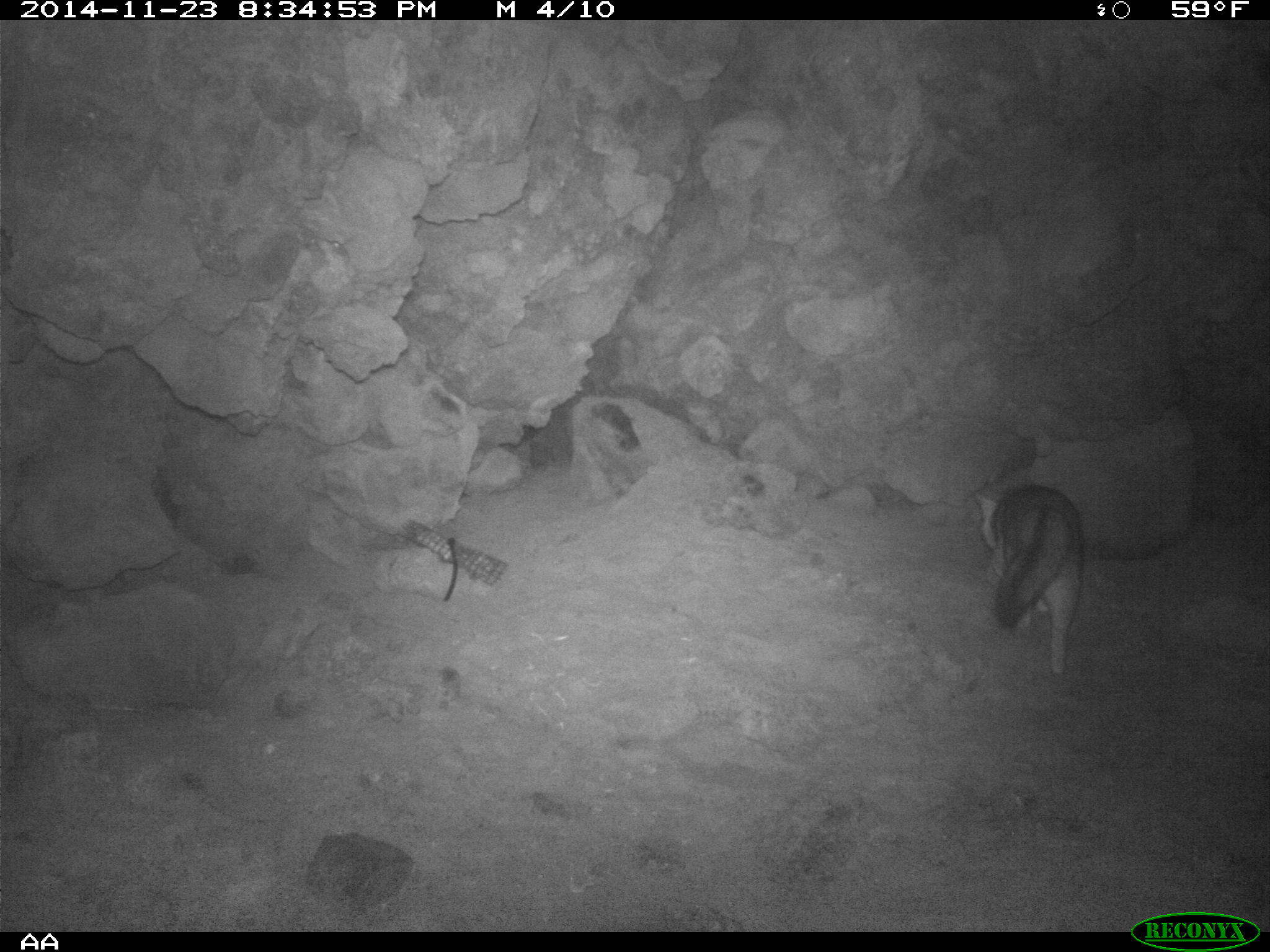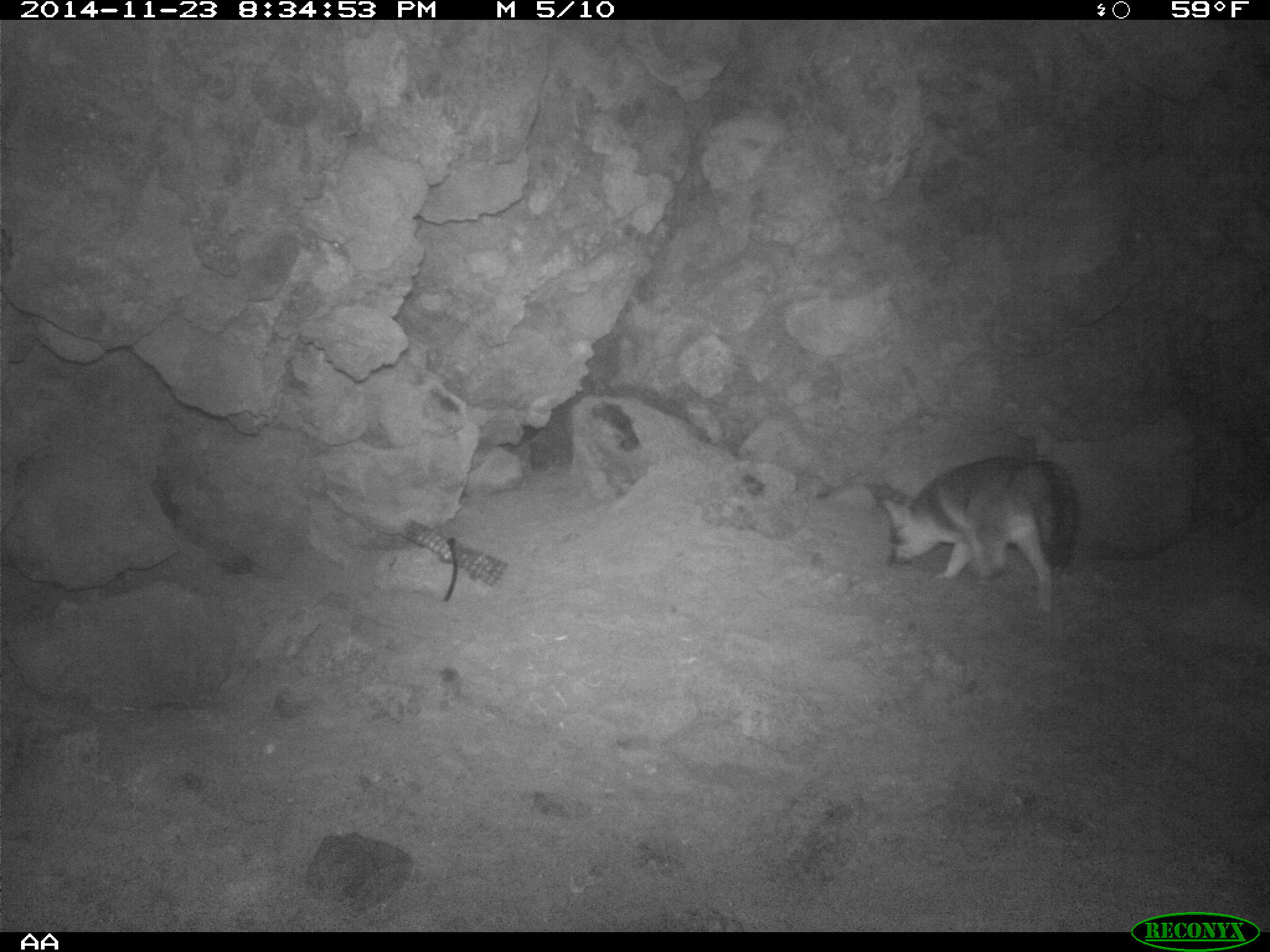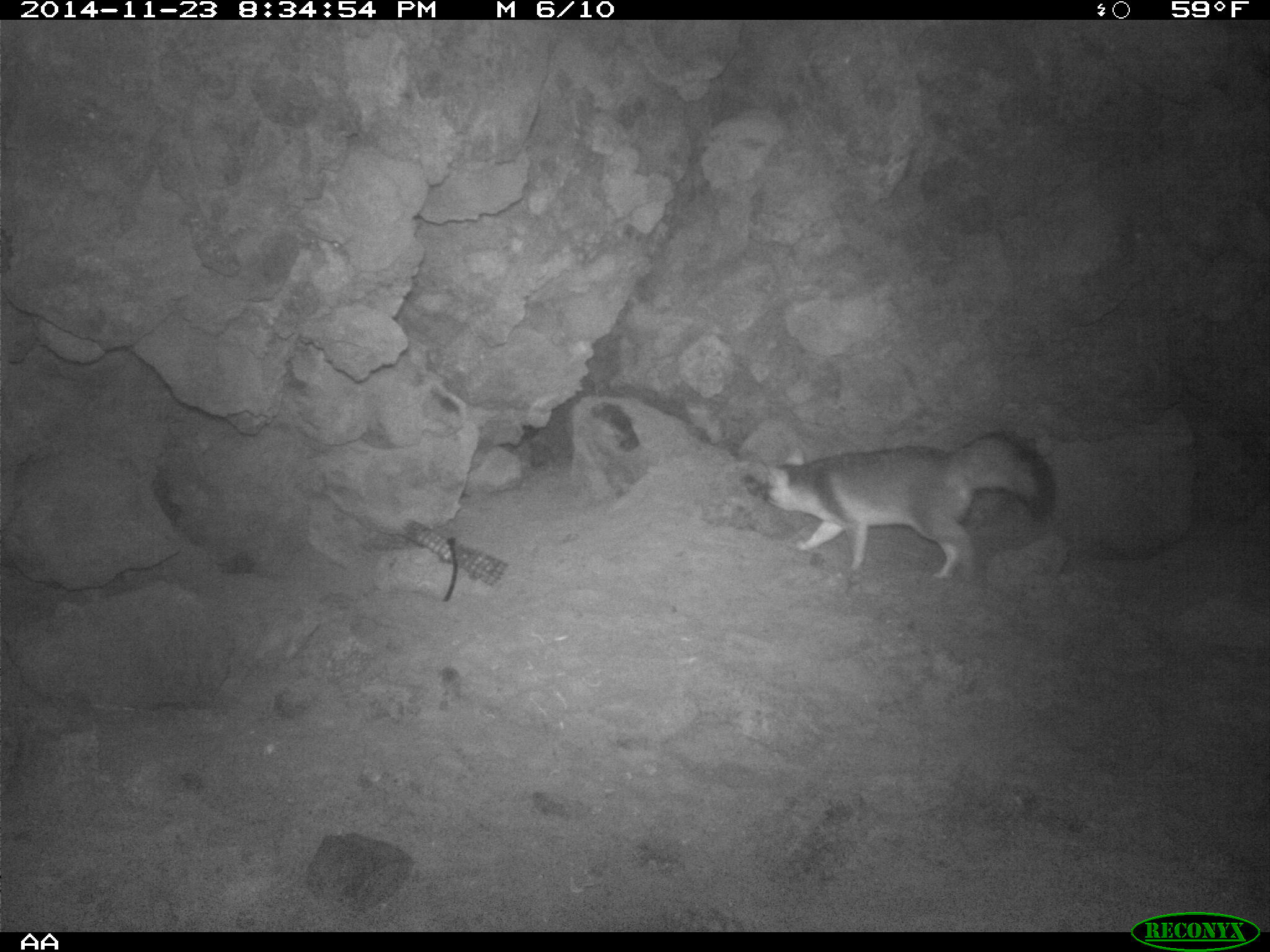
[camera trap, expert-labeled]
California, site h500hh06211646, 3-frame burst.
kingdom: Animalia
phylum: Chordata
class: Mammalia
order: Carnivora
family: Canidae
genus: Urocyon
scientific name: Urocyon littoralis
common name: island fox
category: fox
Fox (island fox) (Urocyon littoralis).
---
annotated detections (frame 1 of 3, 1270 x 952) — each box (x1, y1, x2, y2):
fox: (970, 459, 1086, 676)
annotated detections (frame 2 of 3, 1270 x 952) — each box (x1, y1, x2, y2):
fox: (879, 454, 1080, 614)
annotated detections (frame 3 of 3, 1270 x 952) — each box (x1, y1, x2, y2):
fox: (757, 423, 1057, 580)